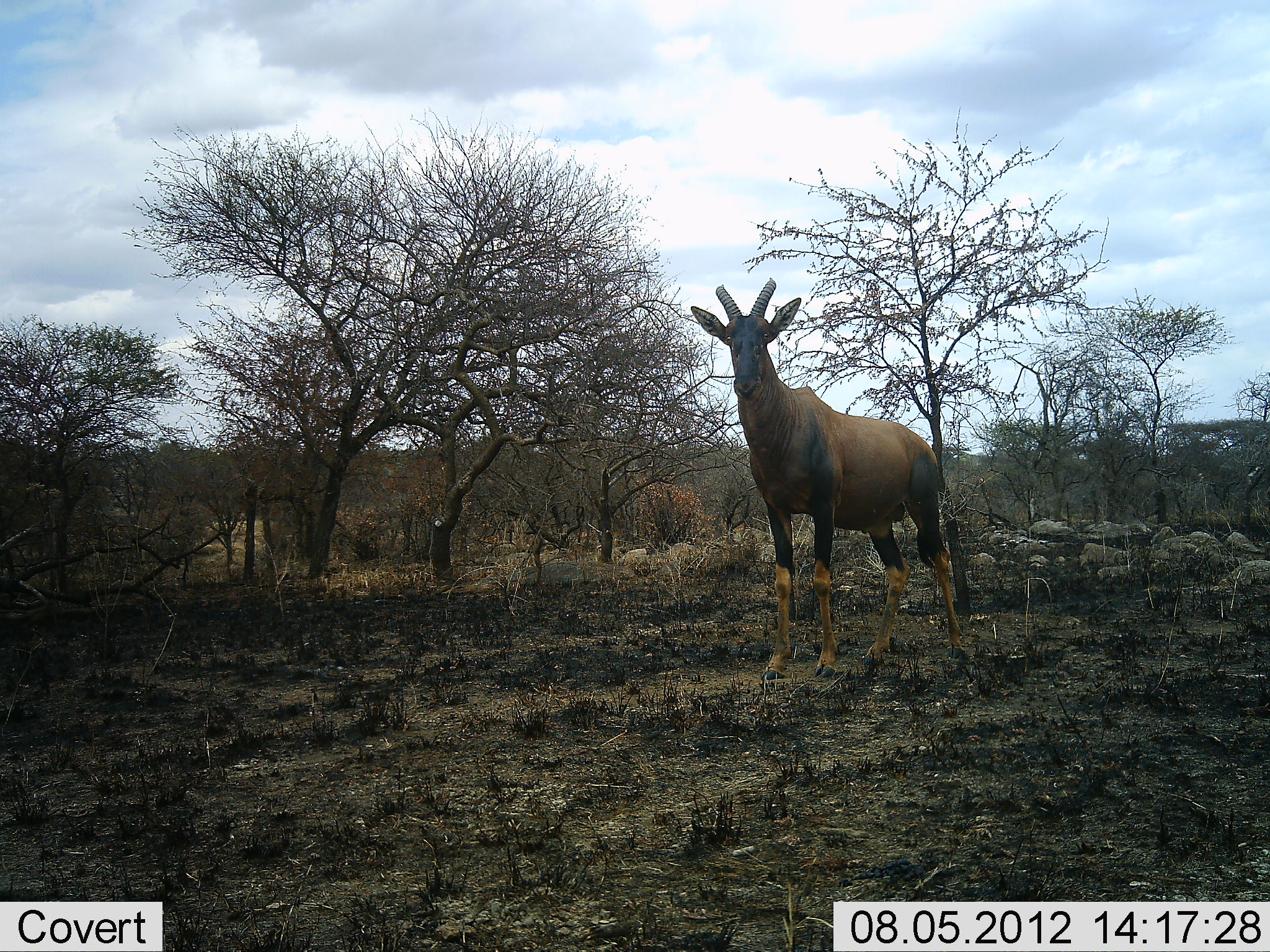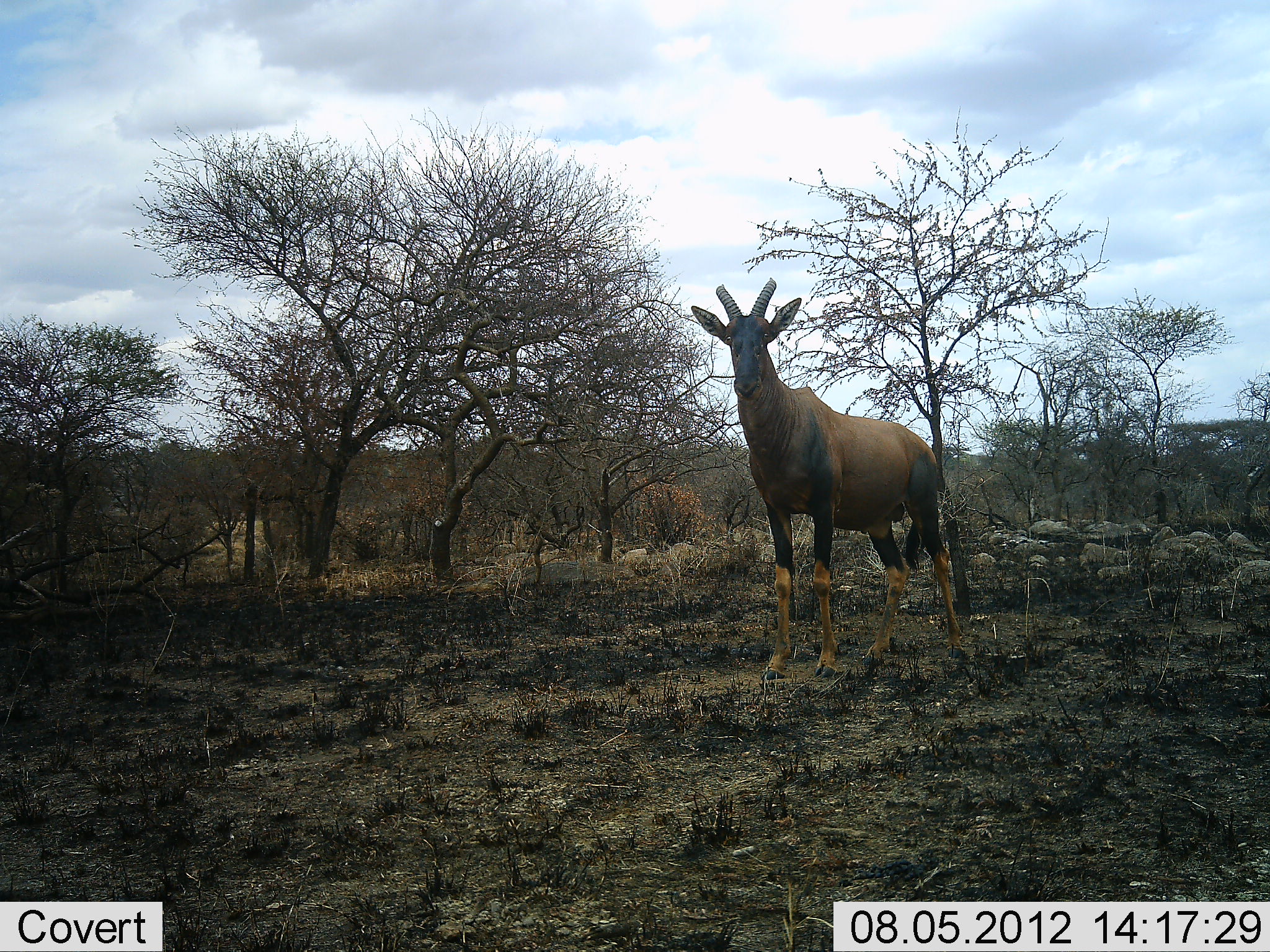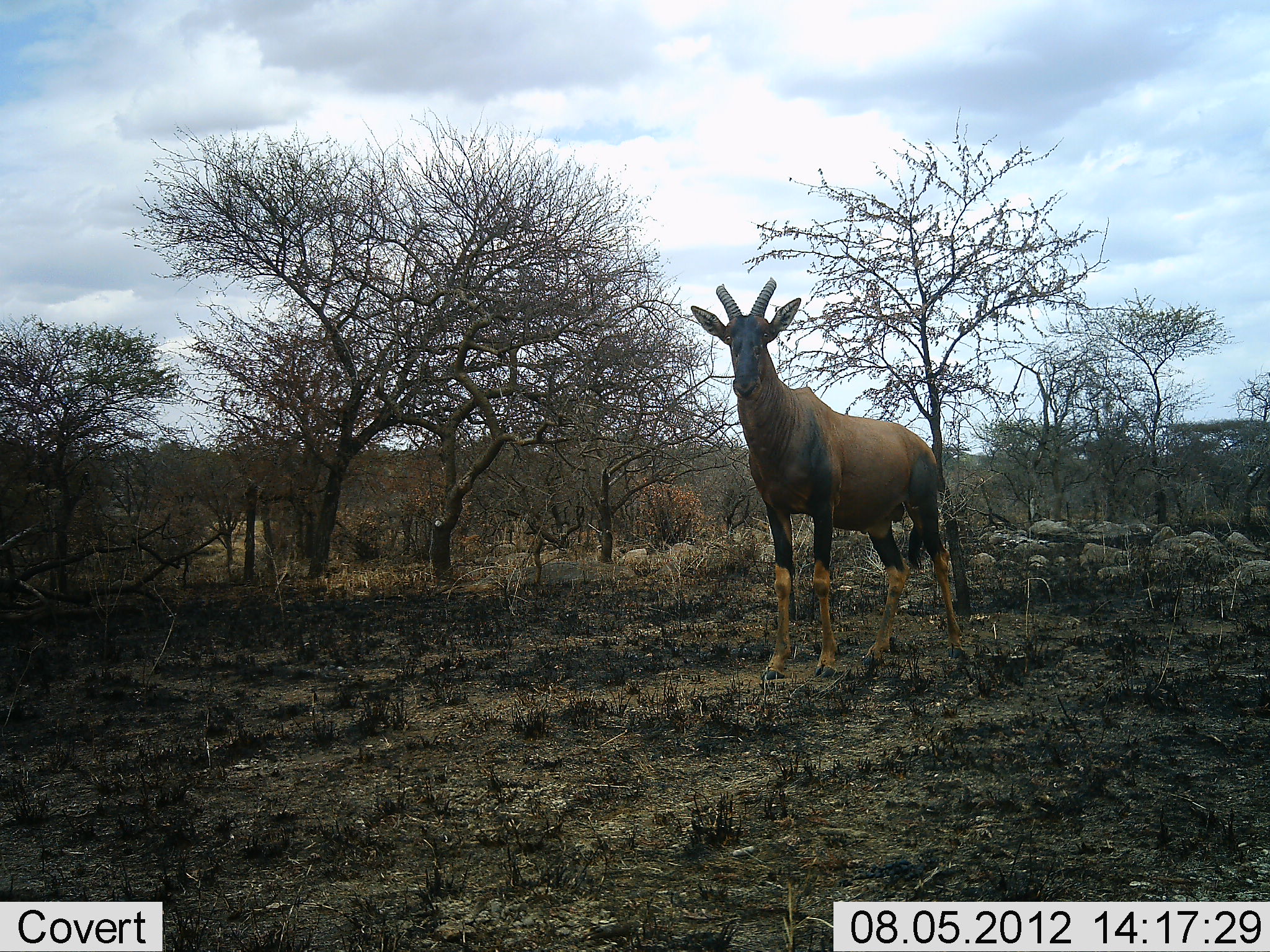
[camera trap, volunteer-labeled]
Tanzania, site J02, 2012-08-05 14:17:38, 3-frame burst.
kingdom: Animalia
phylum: Chordata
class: Mammalia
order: Artiodactyla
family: Bovidae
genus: Damaliscus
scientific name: Damaliscus lunatus jimela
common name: topi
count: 1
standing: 100%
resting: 0%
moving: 0%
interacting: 0%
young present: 0%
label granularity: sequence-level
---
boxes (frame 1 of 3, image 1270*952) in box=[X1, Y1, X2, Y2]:
animal: box=[690, 277, 965, 683]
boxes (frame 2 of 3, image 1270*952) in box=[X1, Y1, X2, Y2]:
animal: box=[691, 278, 966, 682]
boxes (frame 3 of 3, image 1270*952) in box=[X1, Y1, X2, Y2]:
animal: box=[691, 276, 967, 681]